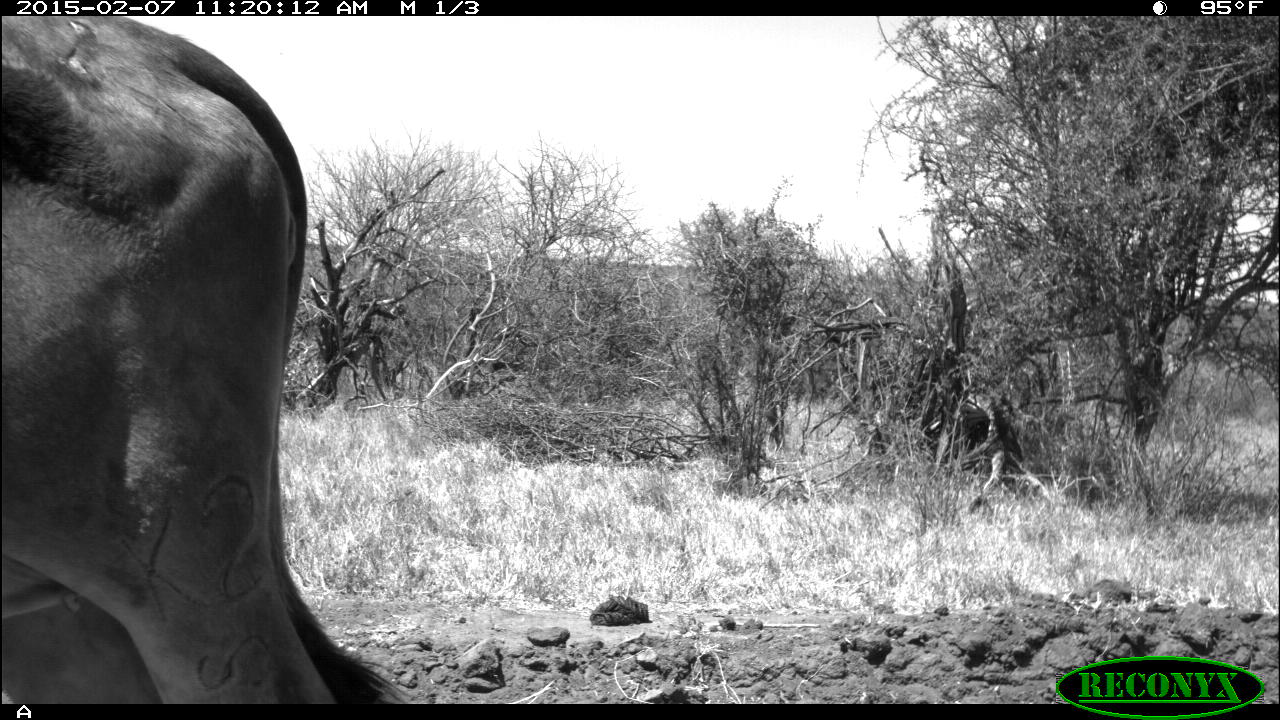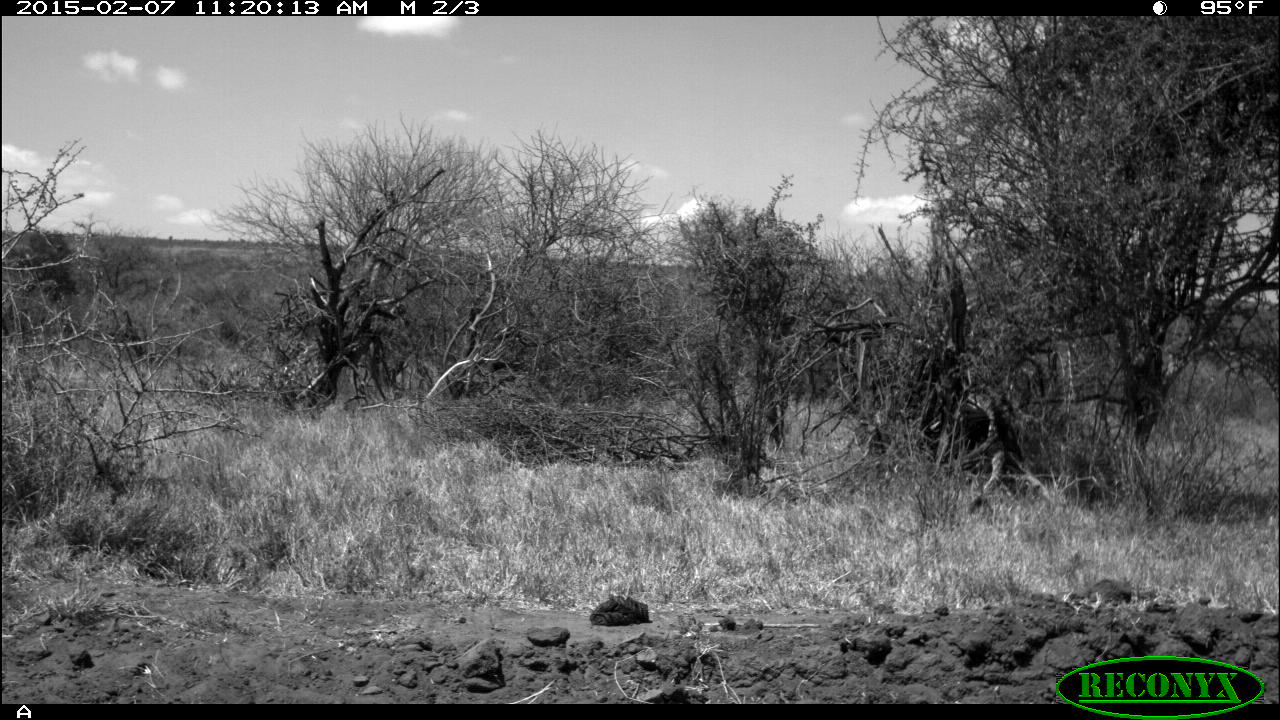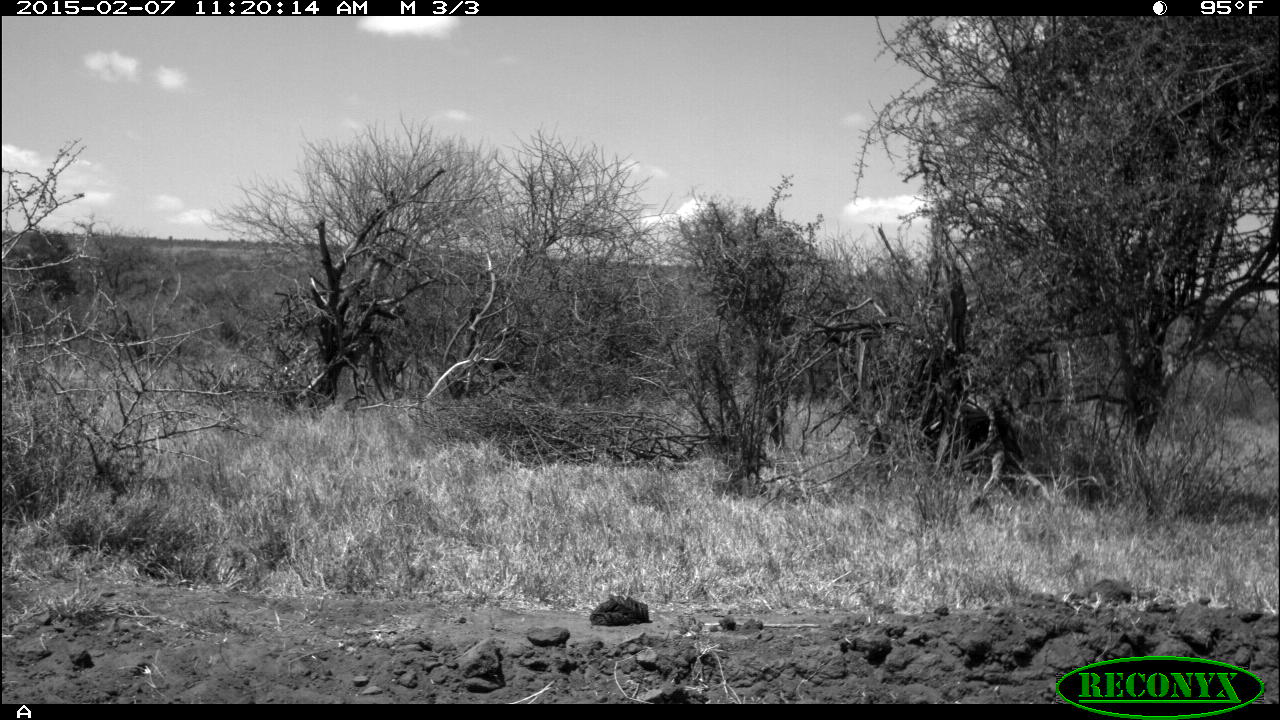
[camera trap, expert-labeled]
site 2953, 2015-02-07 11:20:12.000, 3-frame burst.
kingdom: Animalia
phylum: Chordata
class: Mammalia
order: Artiodactyla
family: Bovidae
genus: Bos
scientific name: Bos taurus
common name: domestic cattle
Bos taurus (domestic cattle), count 10.